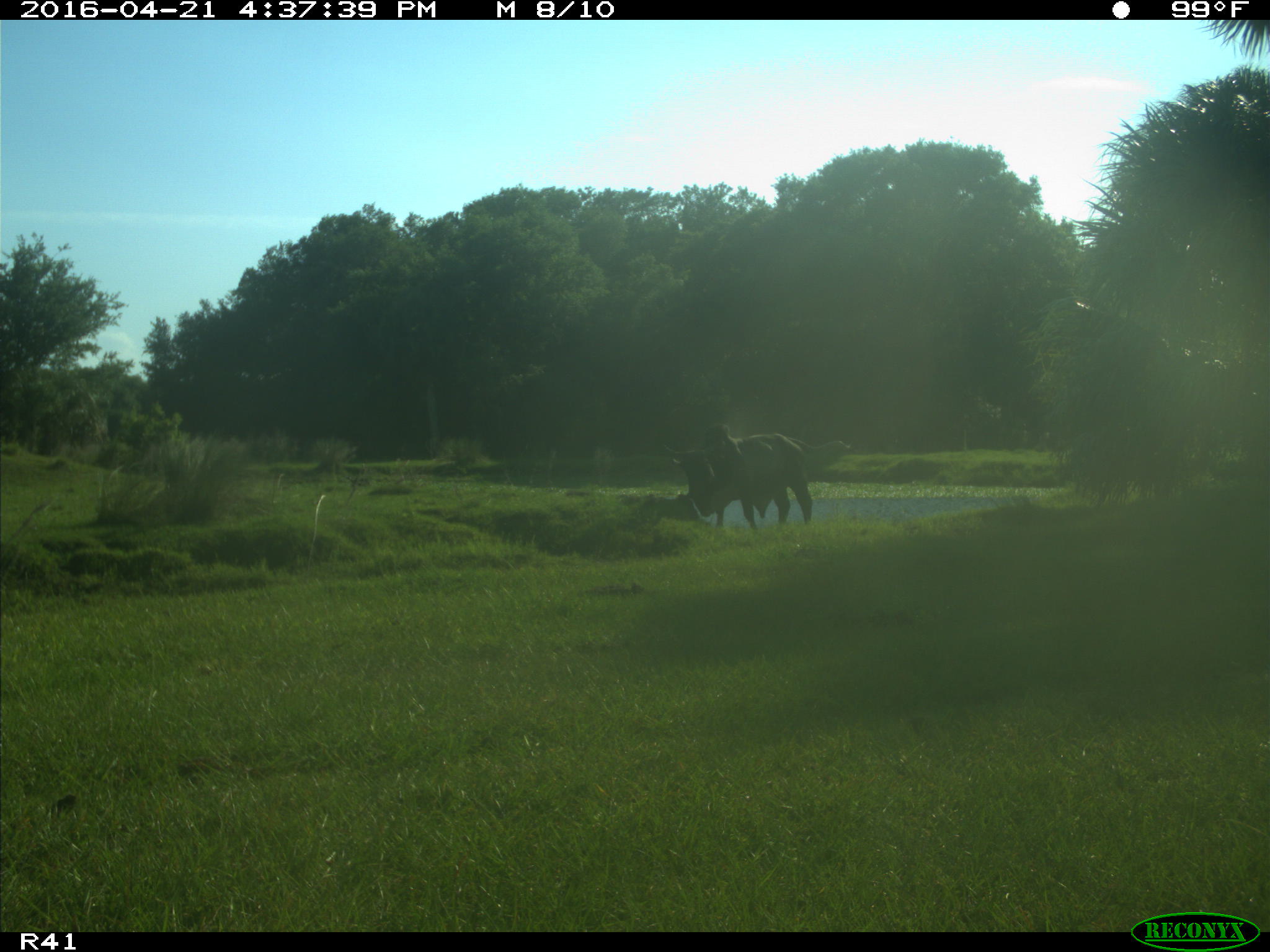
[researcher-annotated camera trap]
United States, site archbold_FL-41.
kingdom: Animalia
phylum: Chordata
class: Mammalia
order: Artiodactyla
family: Bovidae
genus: Bos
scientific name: Bos taurus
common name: domestic cow